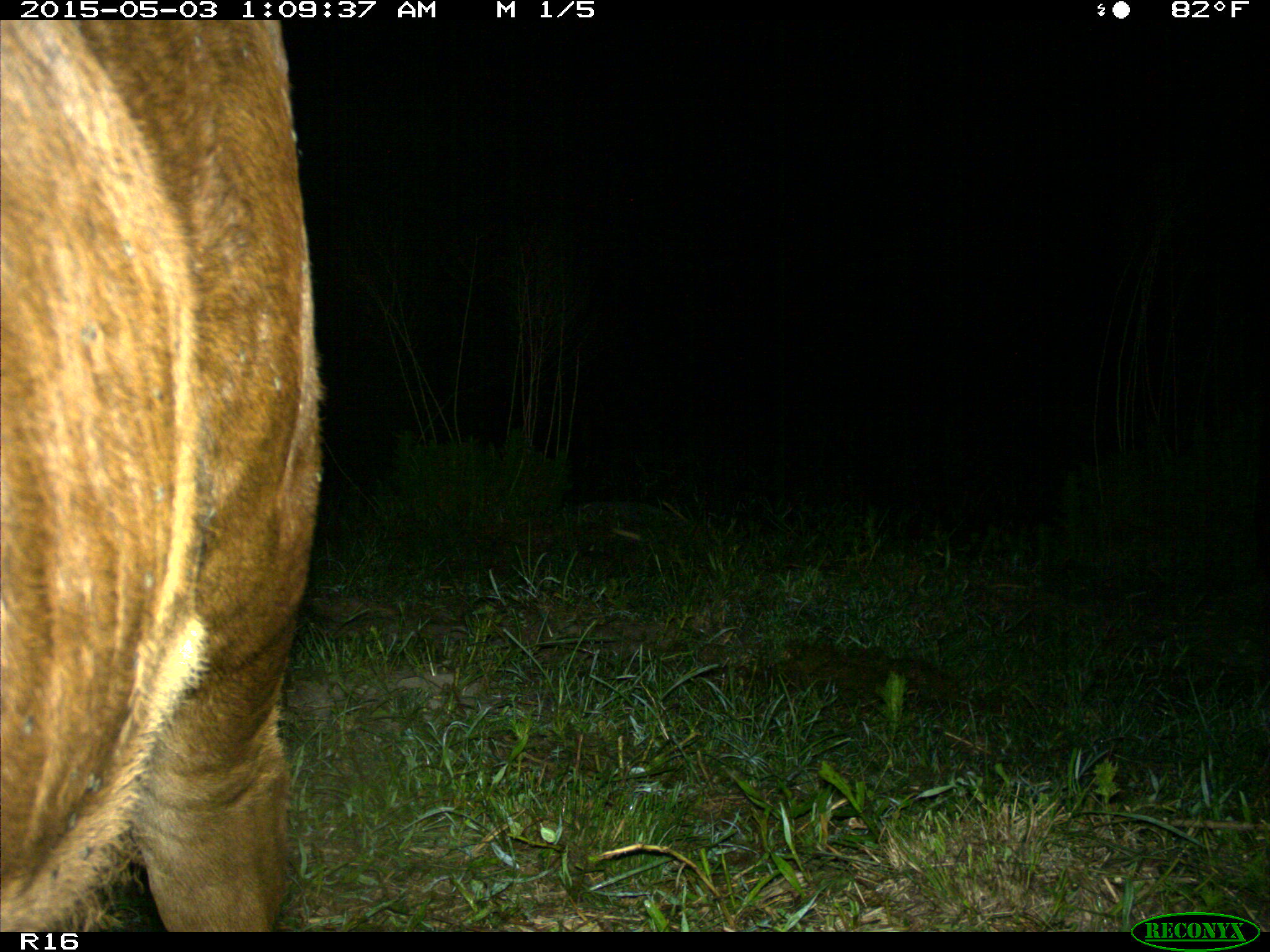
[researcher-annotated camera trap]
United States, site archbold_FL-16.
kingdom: Animalia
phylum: Chordata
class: Mammalia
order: Artiodactyla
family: Bovidae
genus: Bos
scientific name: Bos taurus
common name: domestic cow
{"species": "Bos taurus (domestic cow)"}